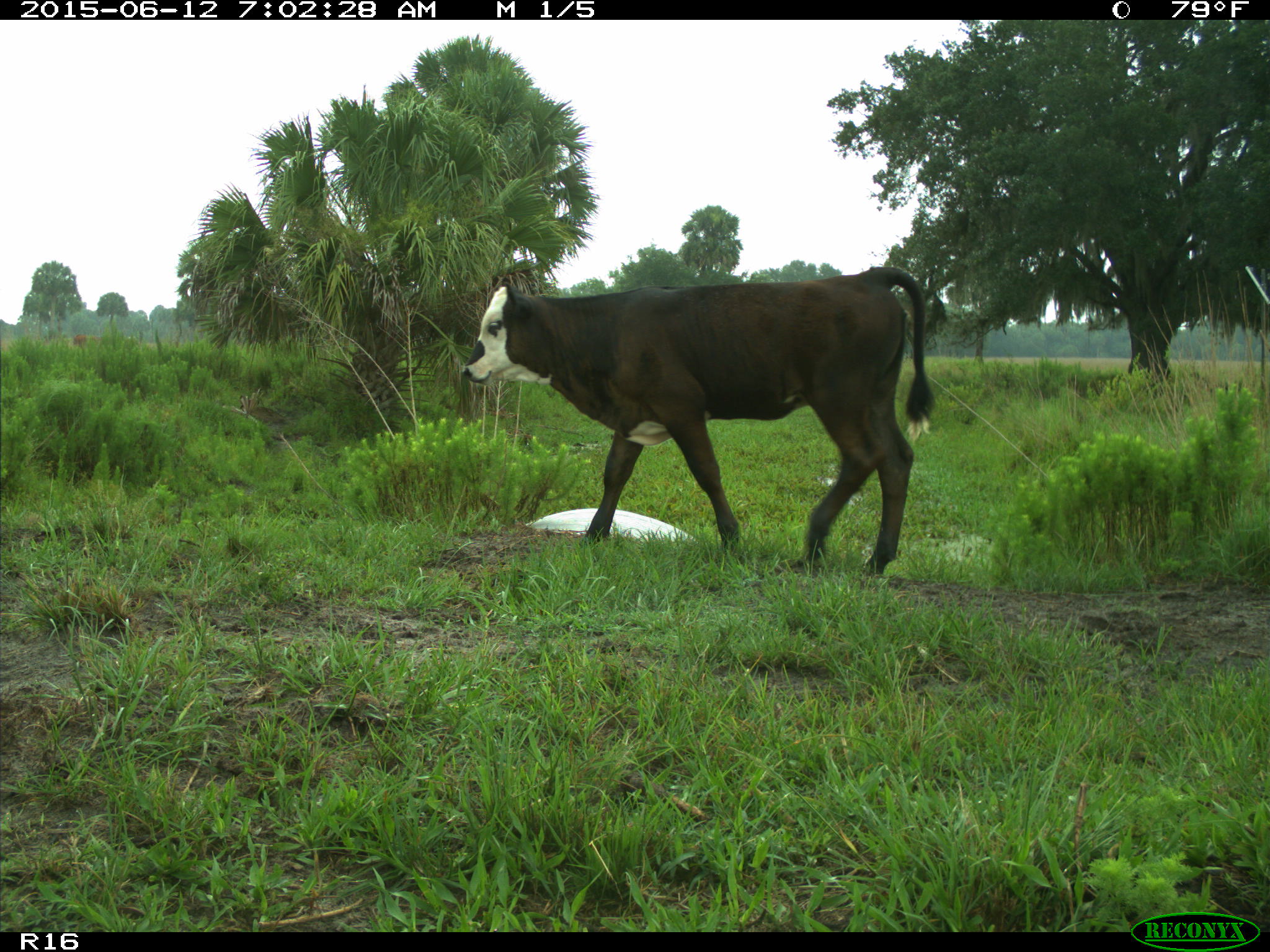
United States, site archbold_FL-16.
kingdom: Animalia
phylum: Chordata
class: Mammalia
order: Artiodactyla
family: Bovidae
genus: Bos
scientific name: Bos taurus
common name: domestic cow